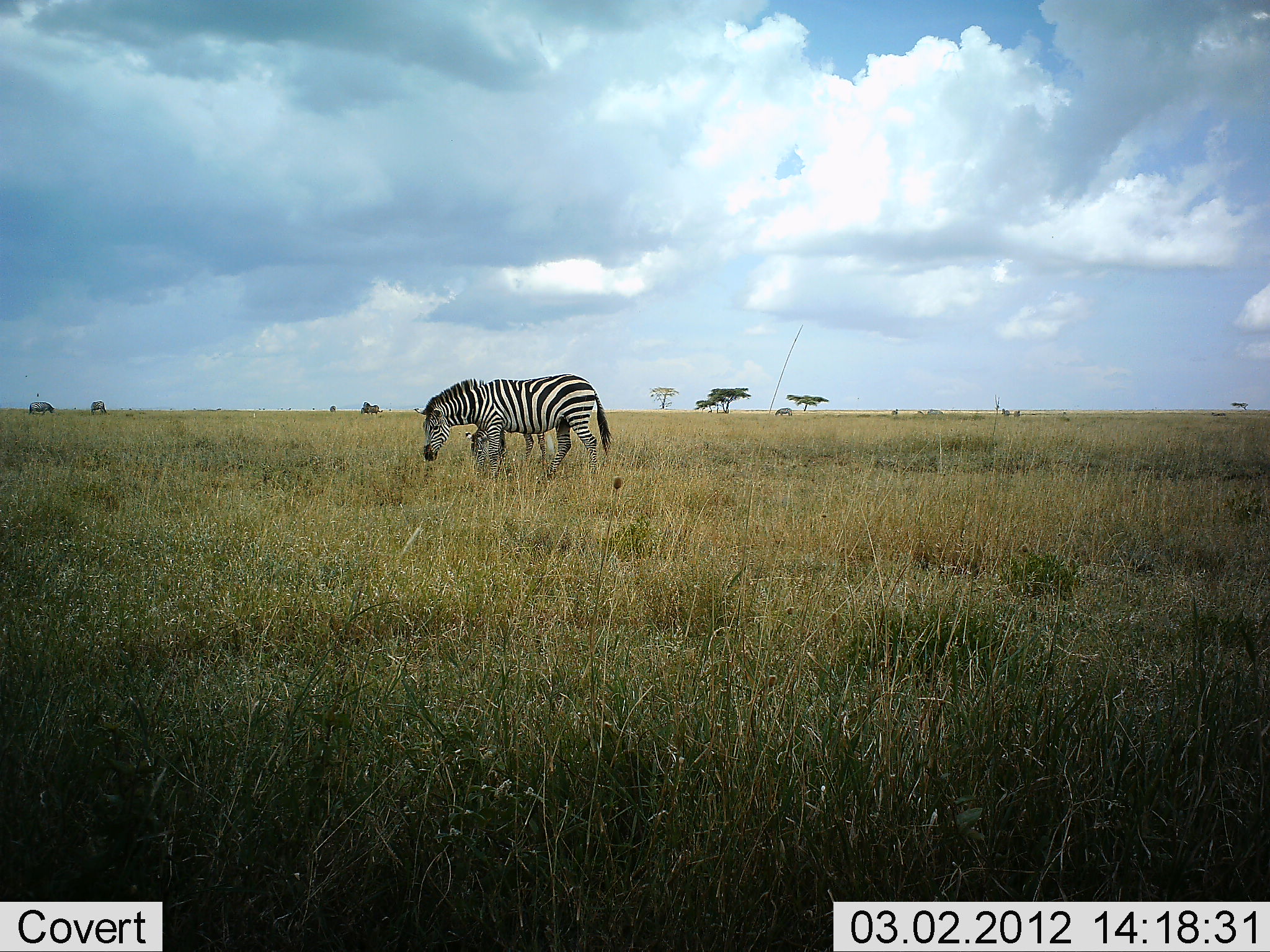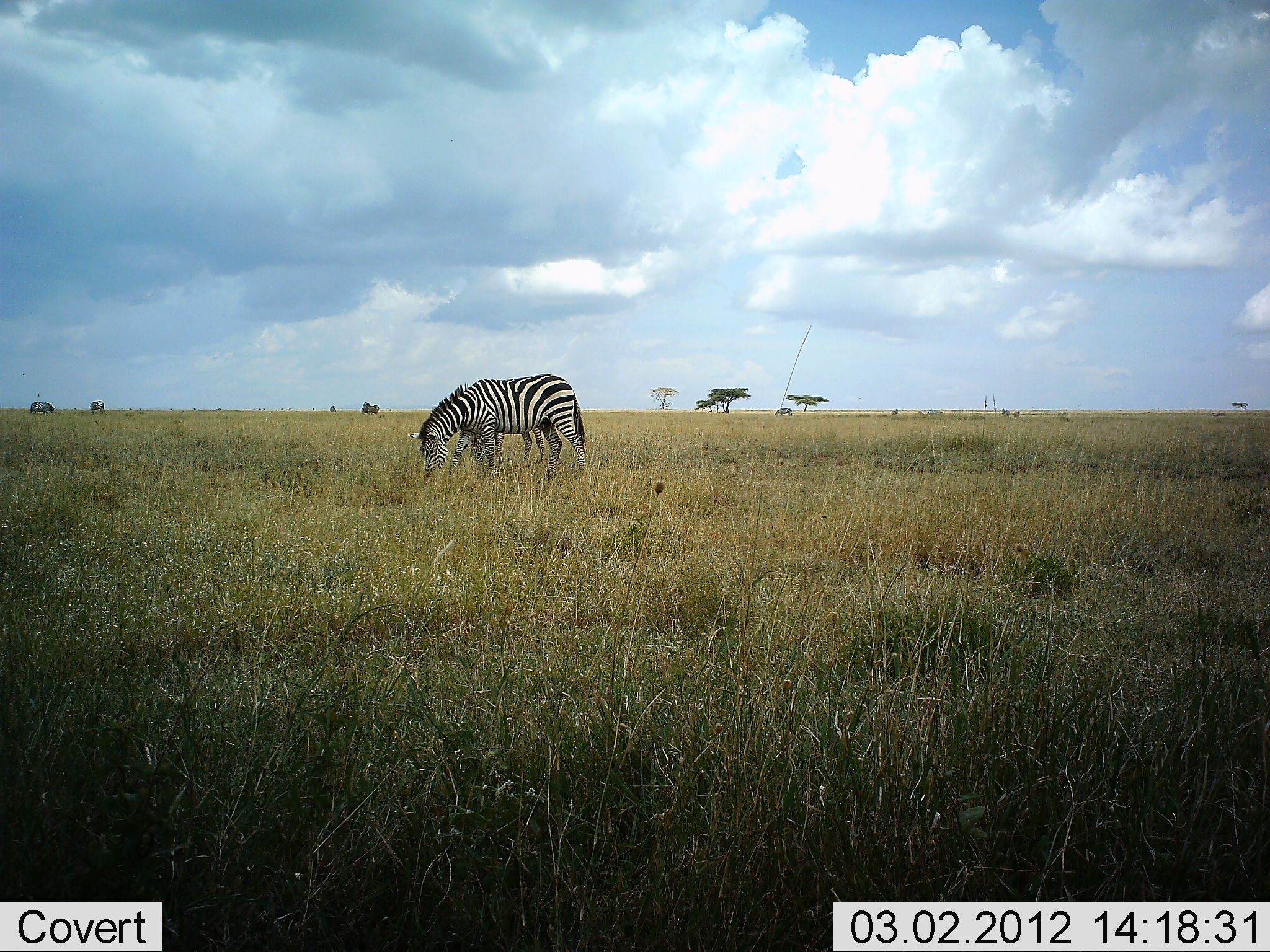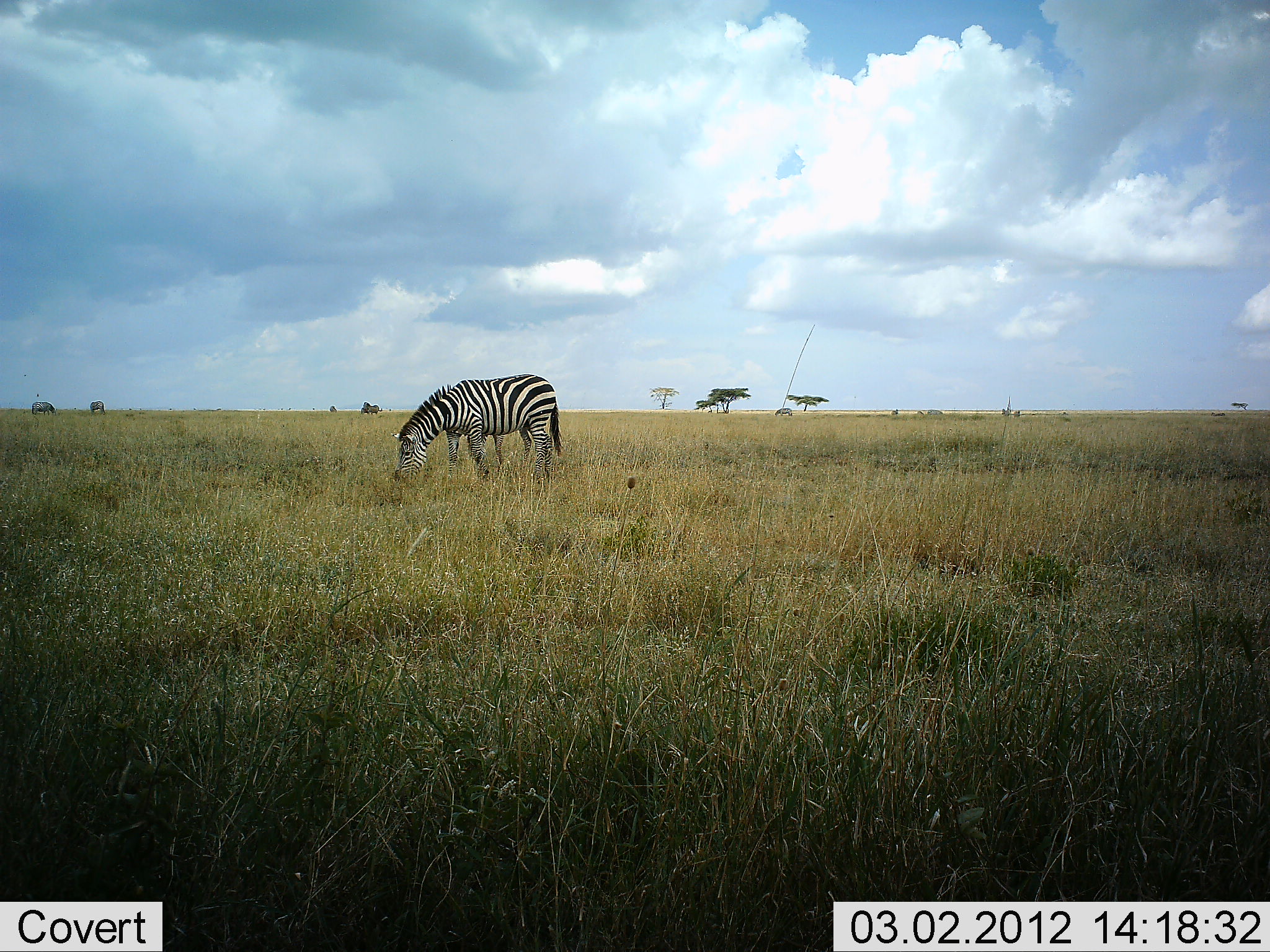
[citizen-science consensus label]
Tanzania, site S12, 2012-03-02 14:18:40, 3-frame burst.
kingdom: Animalia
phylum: Chordata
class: Mammalia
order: Perissodactyla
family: Equidae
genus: Equus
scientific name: Equus quagga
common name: plains zebra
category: zebra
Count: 1.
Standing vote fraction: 16%.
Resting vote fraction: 0%.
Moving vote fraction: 5%.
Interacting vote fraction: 5%.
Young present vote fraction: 26%.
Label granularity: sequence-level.